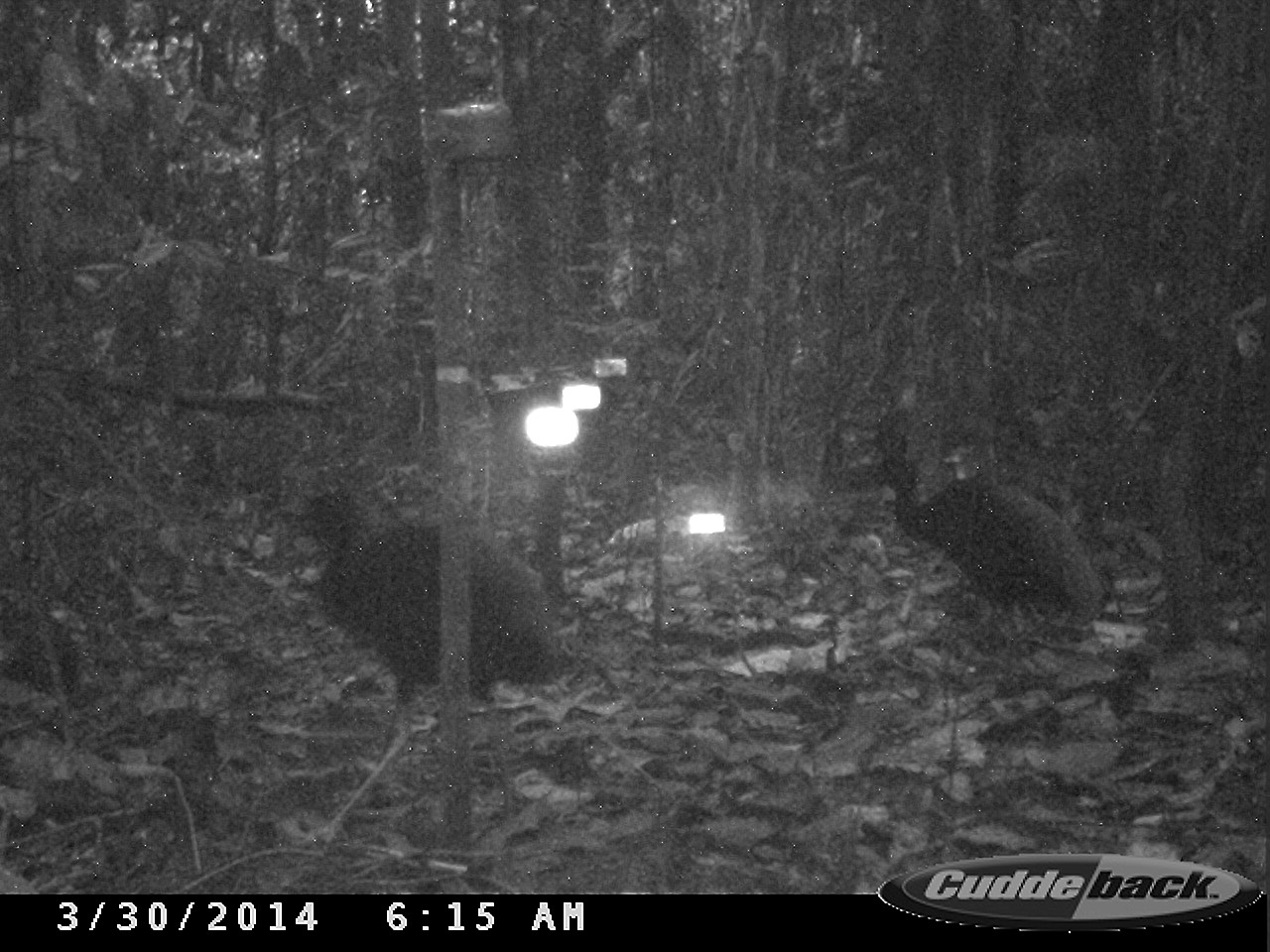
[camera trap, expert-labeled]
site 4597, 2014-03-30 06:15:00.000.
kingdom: Animalia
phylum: Chordata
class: Aves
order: Gruiformes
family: Psophiidae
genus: Psophia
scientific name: Psophia crepitans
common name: gray-winged trumpeter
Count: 3.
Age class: adult.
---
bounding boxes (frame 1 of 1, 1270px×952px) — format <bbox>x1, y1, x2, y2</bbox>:
psophia crepitans: <bbox>290, 483, 568, 821</bbox>; <bbox>861, 447, 1108, 670</bbox>